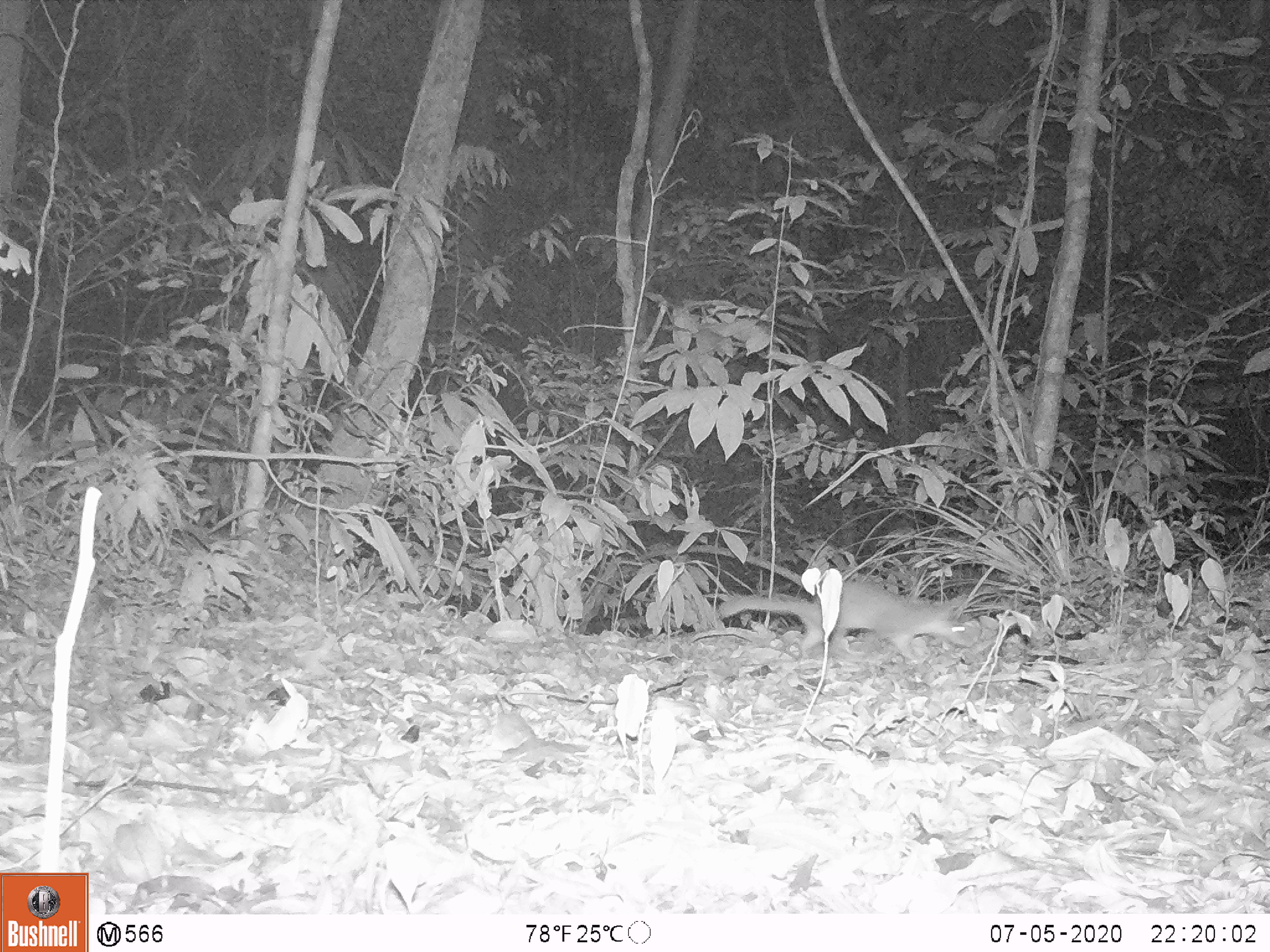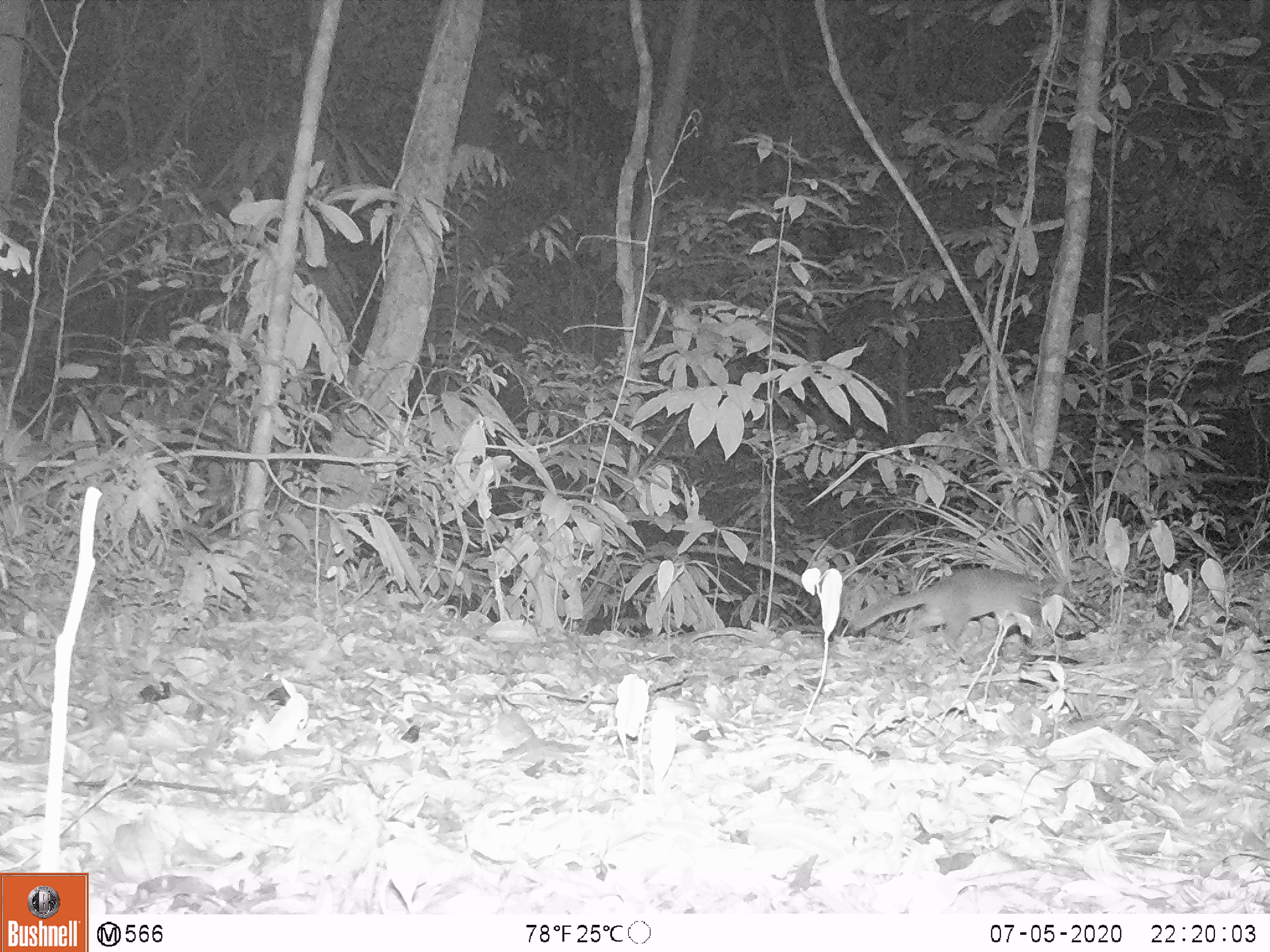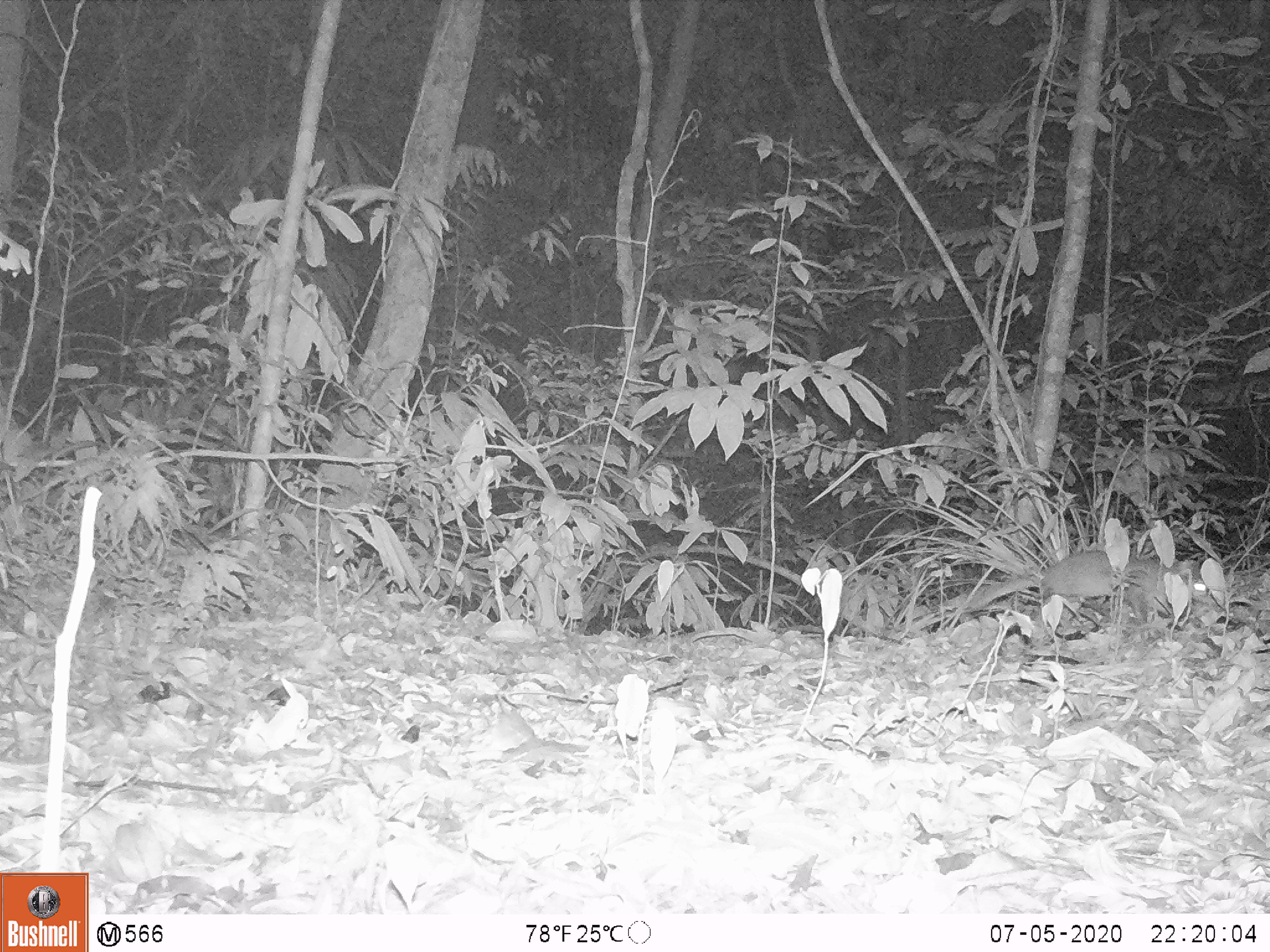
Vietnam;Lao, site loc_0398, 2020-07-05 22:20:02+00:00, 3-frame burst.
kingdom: Animalia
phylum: Chordata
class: Mammalia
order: Carnivora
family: Mustelidae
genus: Melogale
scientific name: Melogale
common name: ferret badger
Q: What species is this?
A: Ferret badger (Melogale).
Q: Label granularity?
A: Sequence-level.